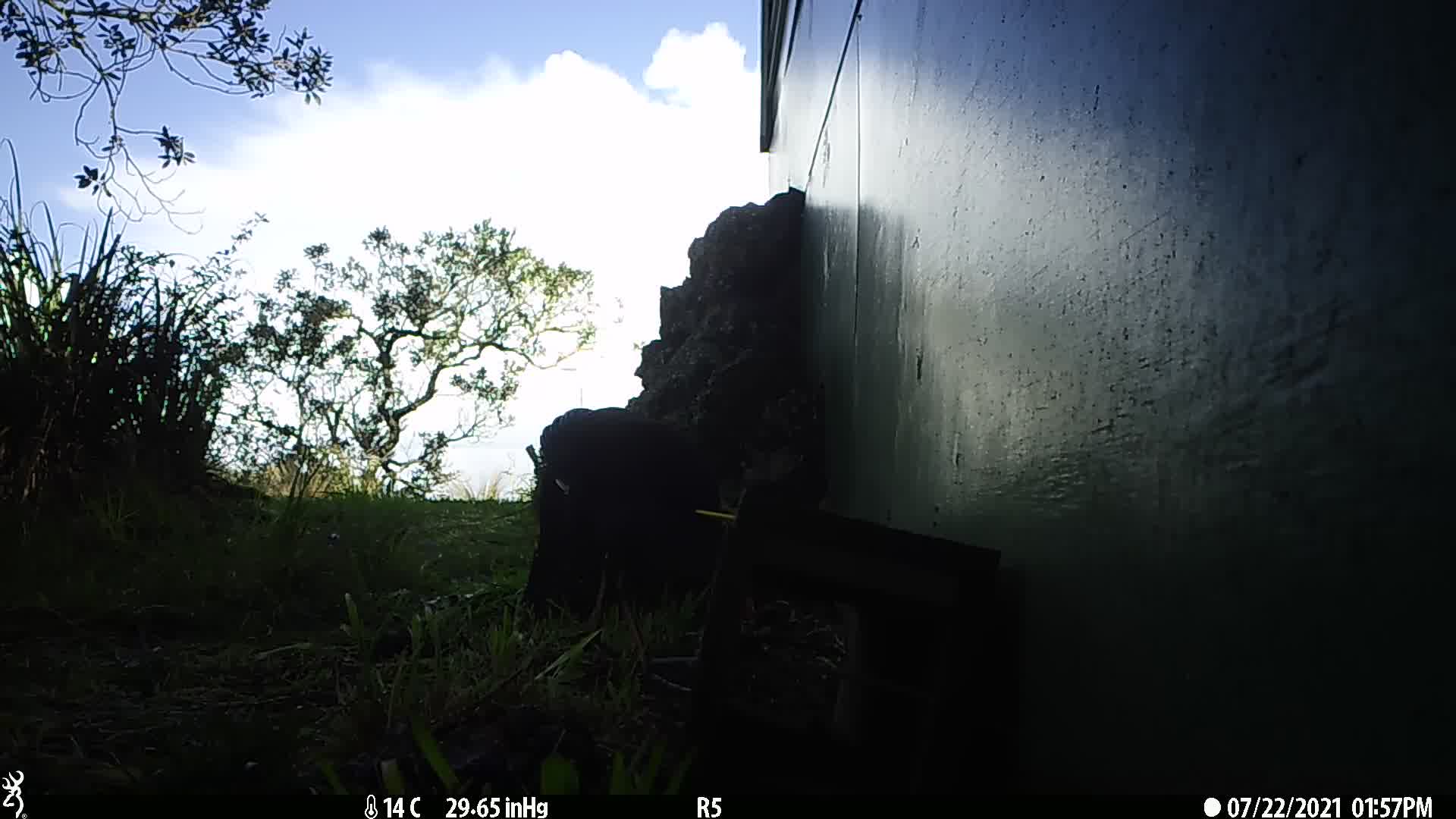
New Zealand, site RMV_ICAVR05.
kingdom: Animalia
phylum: Chordata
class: Aves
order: Gruiformes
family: Rallidae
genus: Porphyrio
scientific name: Porphyrio melanotus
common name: australasian swamphen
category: pukeko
Pukeko (australasian swamphen) (Porphyrio melanotus).